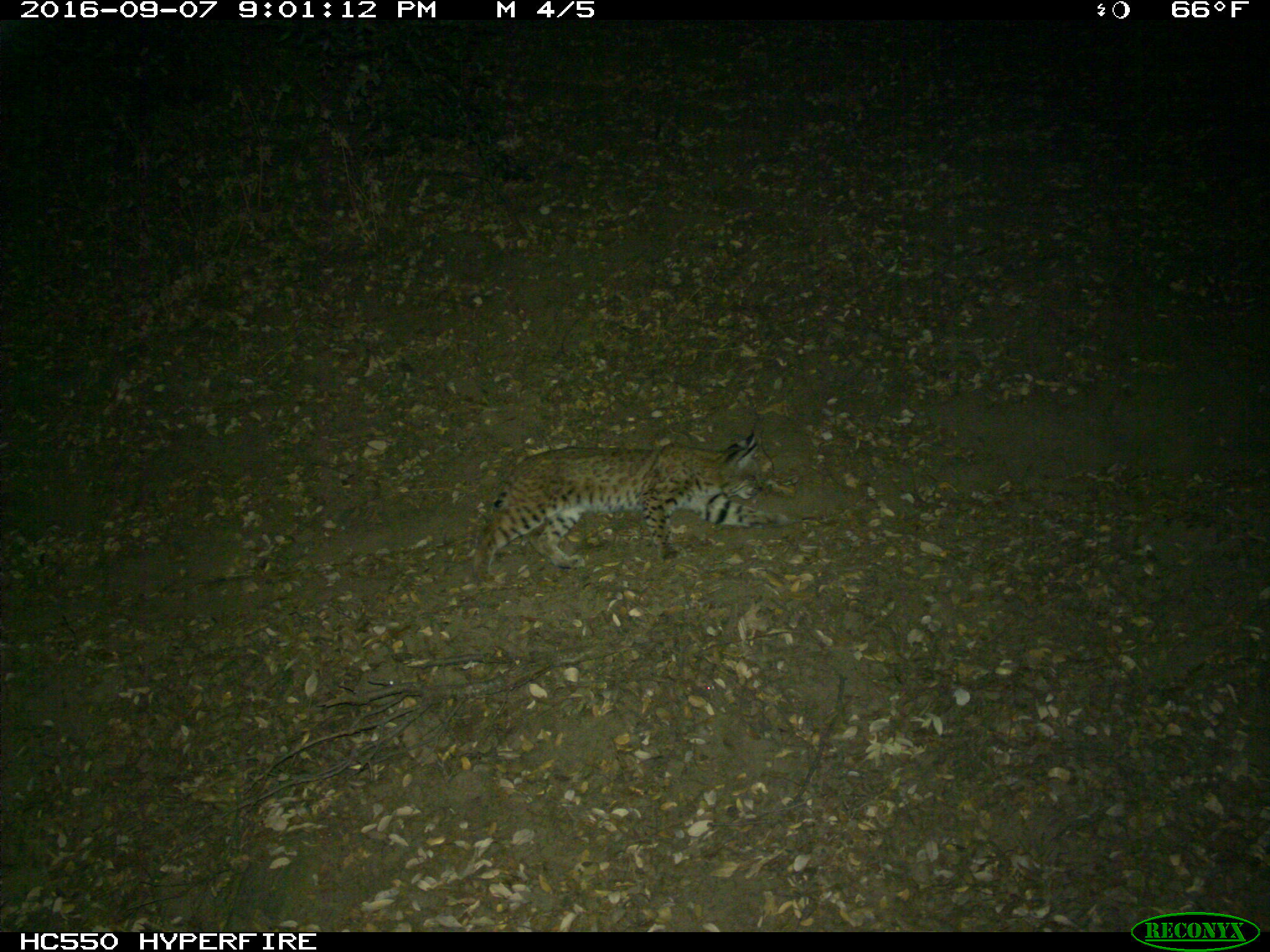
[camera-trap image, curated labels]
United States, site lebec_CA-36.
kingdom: Animalia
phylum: Chordata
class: Mammalia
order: Carnivora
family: Felidae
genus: Lynx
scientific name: Lynx rufus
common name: bobcat